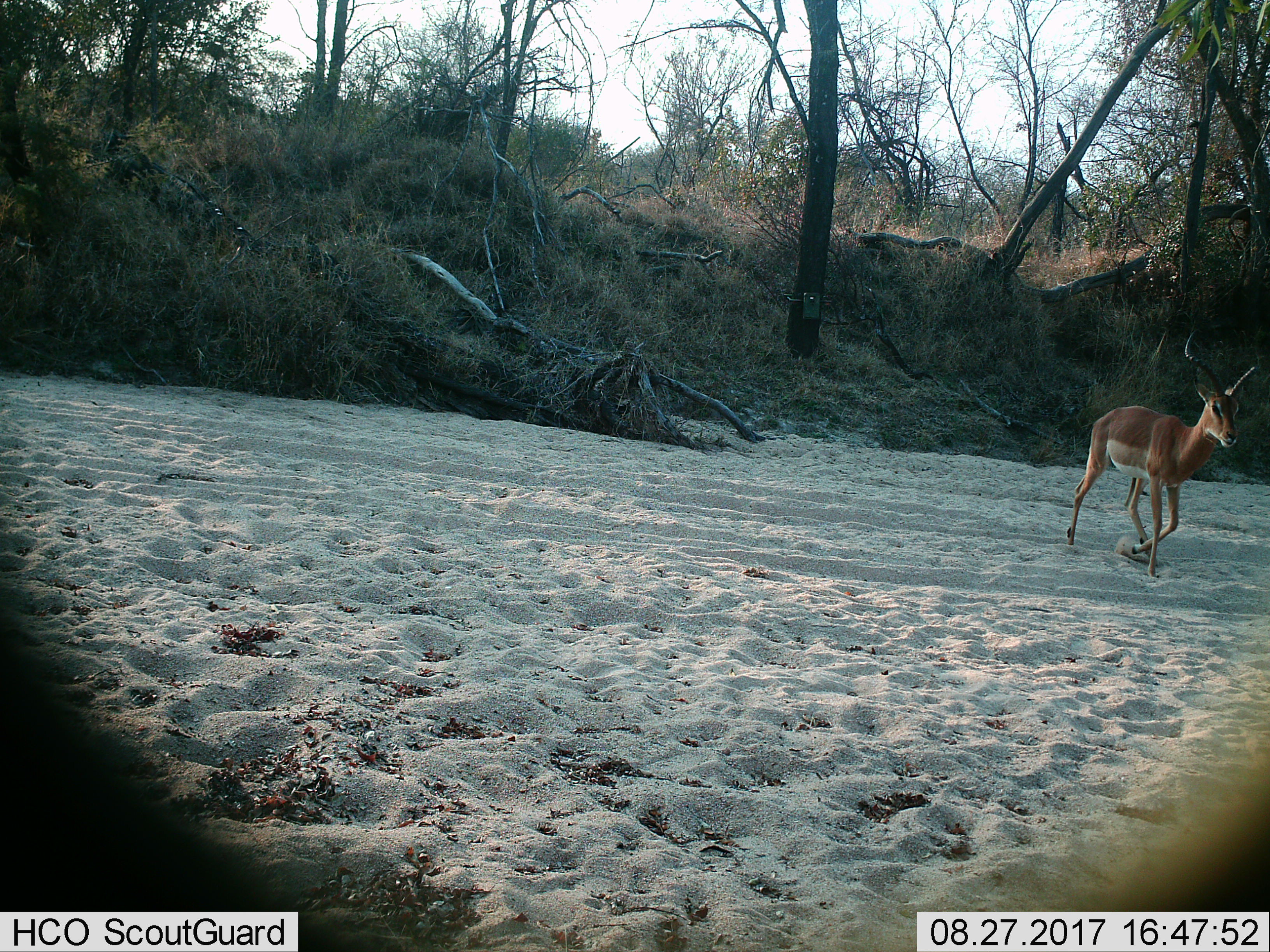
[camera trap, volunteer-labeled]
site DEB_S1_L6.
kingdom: Animalia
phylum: Chordata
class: Mammalia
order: Artiodactyla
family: Bovidae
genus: Aepyceros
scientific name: Aepyceros melampus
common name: impala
Impala (Aepyceros melampus), count 1. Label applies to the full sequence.